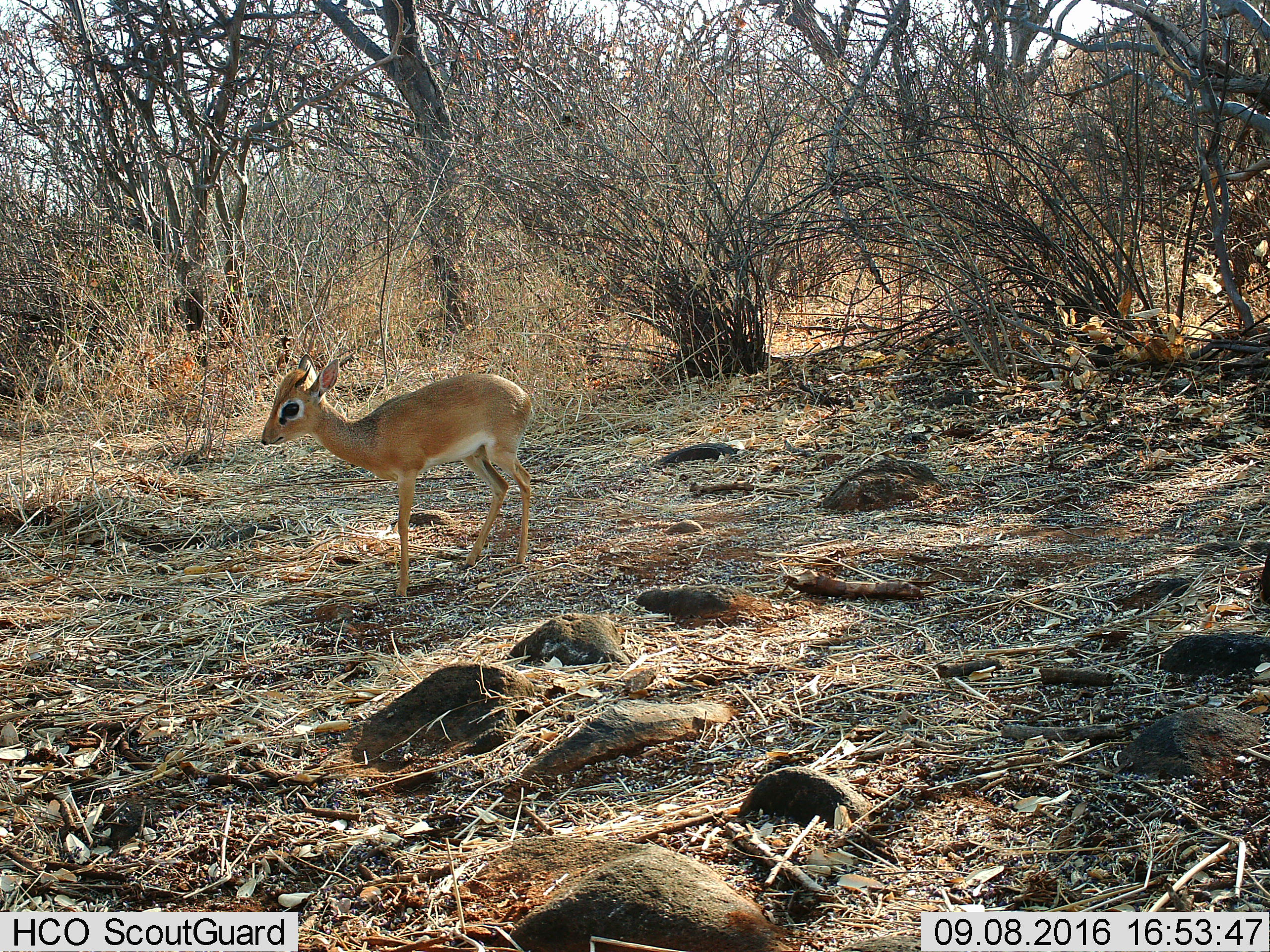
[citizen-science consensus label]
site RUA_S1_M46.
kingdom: Animalia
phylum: Chordata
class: Mammalia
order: Artiodactyla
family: Bovidae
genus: Madoqua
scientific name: Madoqua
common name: dik-dik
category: dikdik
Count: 1.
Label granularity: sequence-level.